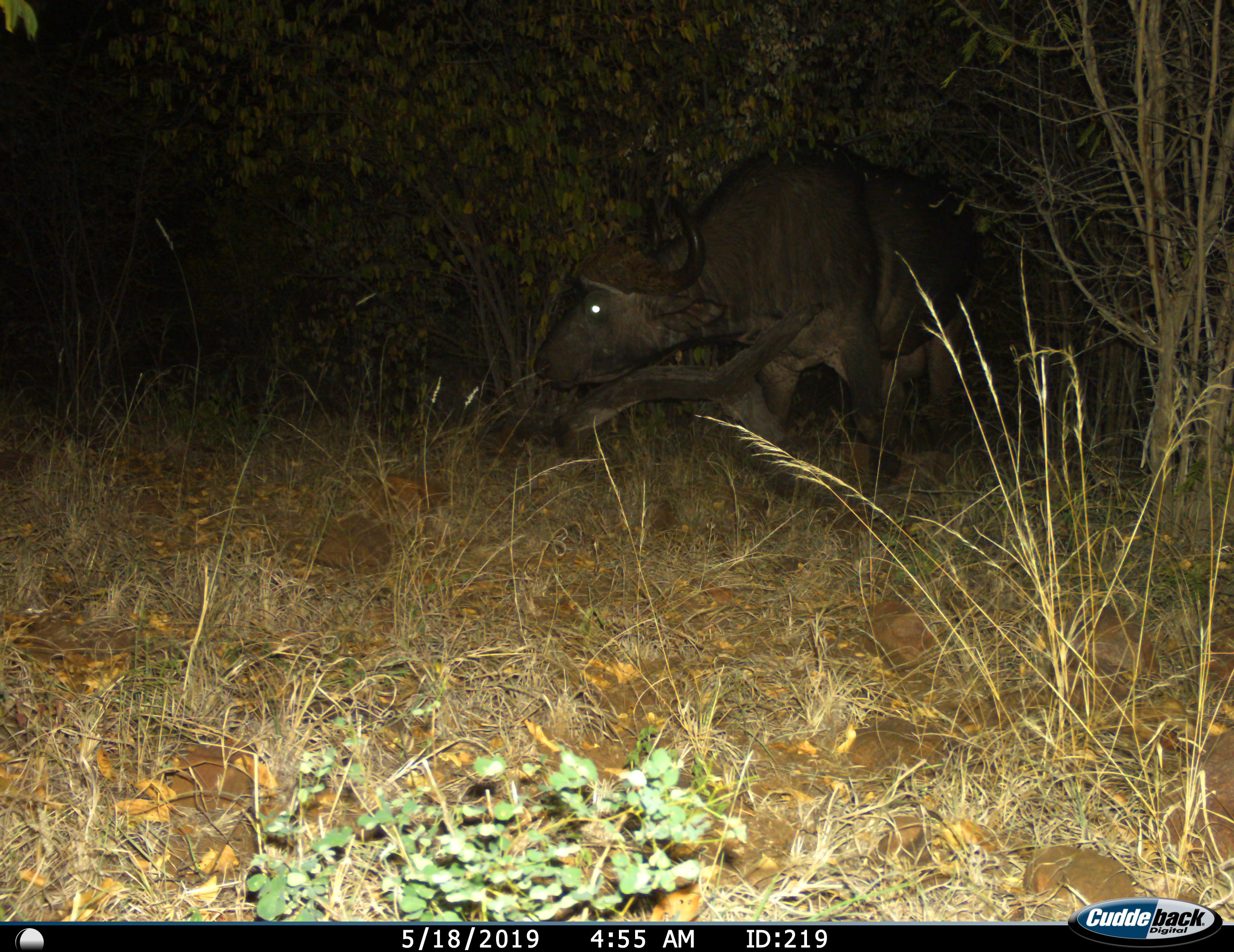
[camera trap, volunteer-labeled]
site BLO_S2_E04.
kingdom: Animalia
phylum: Chordata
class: Mammalia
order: Artiodactyla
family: Bovidae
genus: Syncerus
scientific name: Syncerus caffer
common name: african buffalo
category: buffalo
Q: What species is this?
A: Buffalo (african buffalo) (Syncerus caffer).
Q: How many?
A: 1.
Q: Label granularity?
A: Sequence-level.